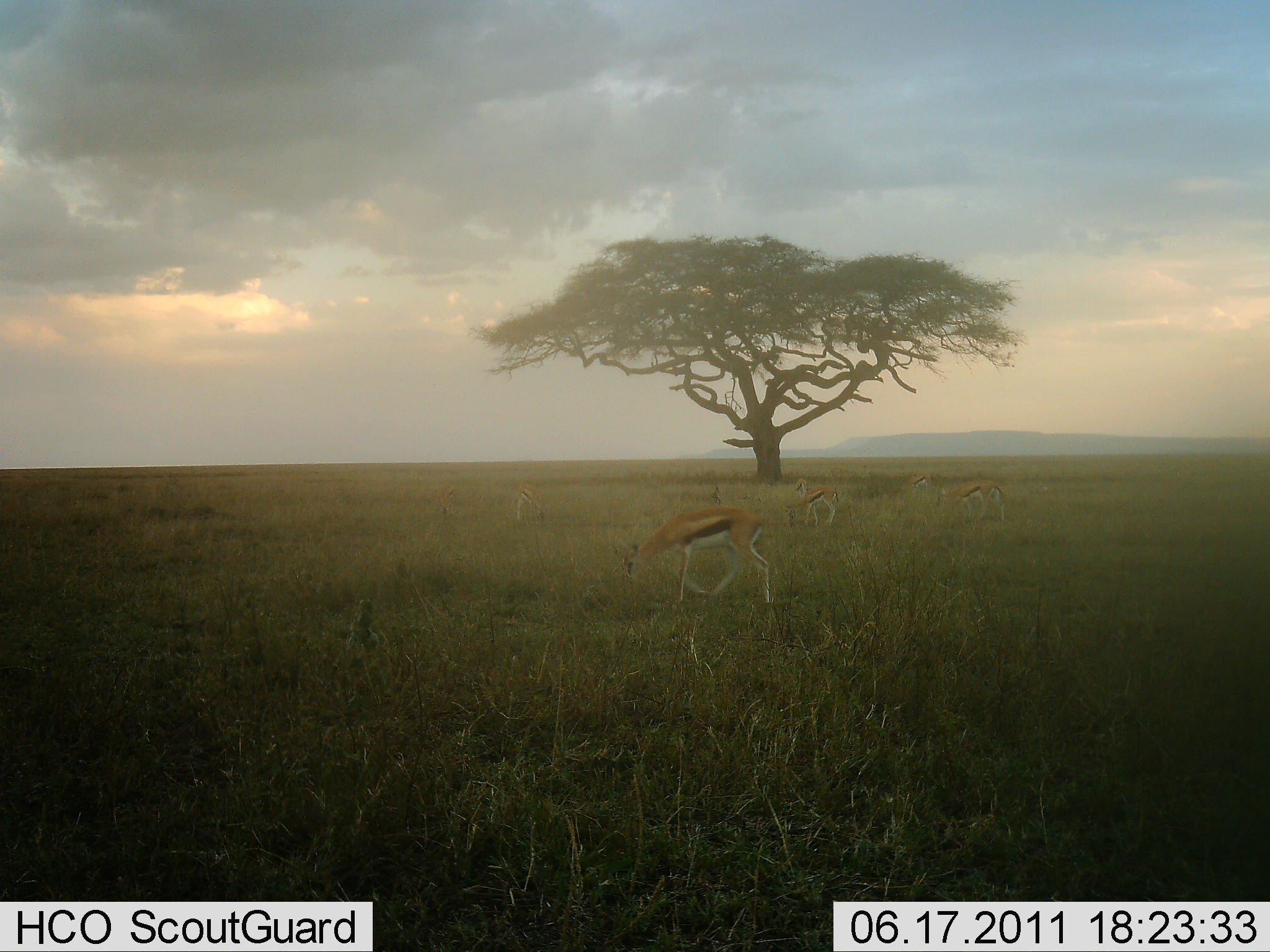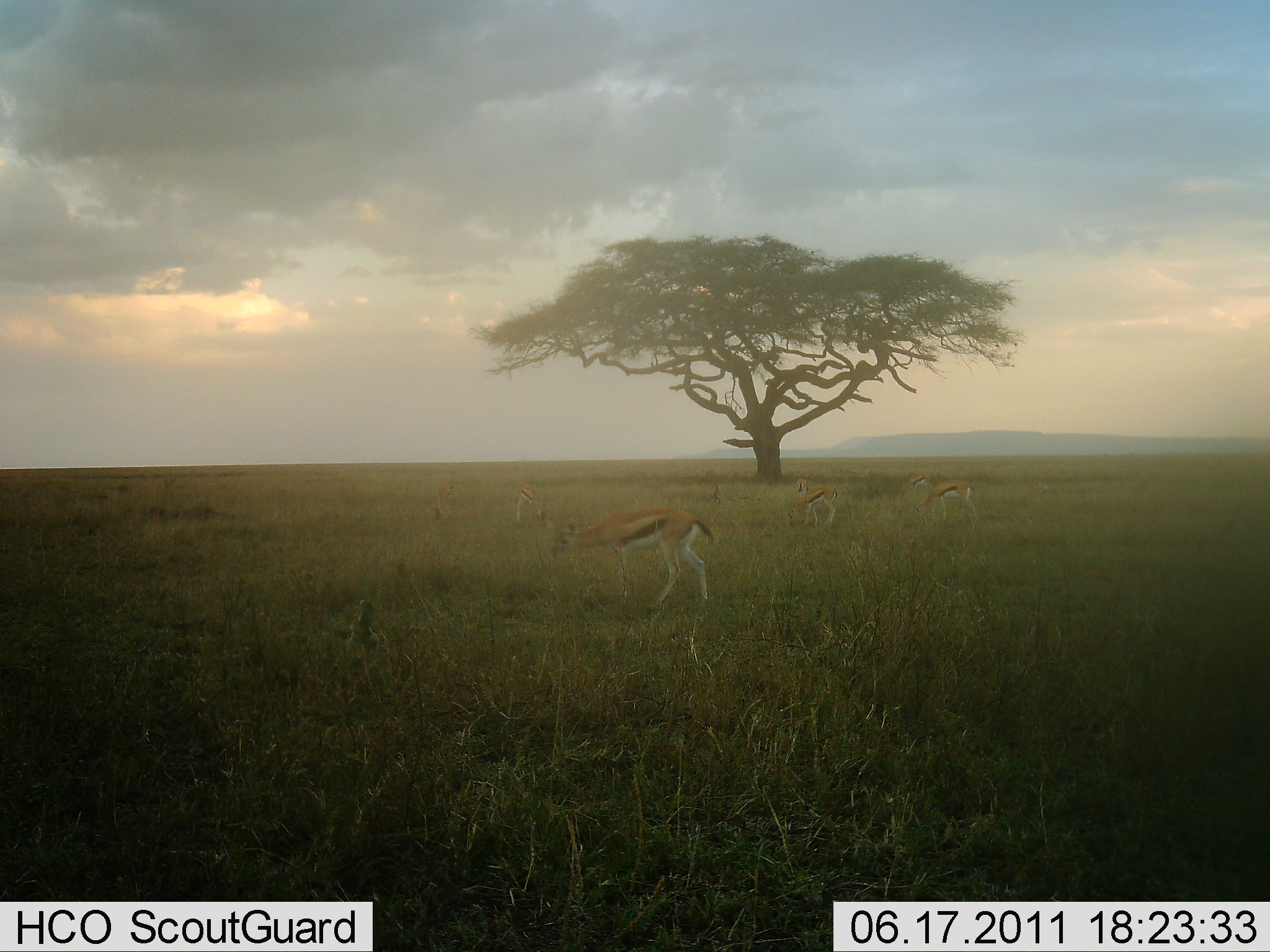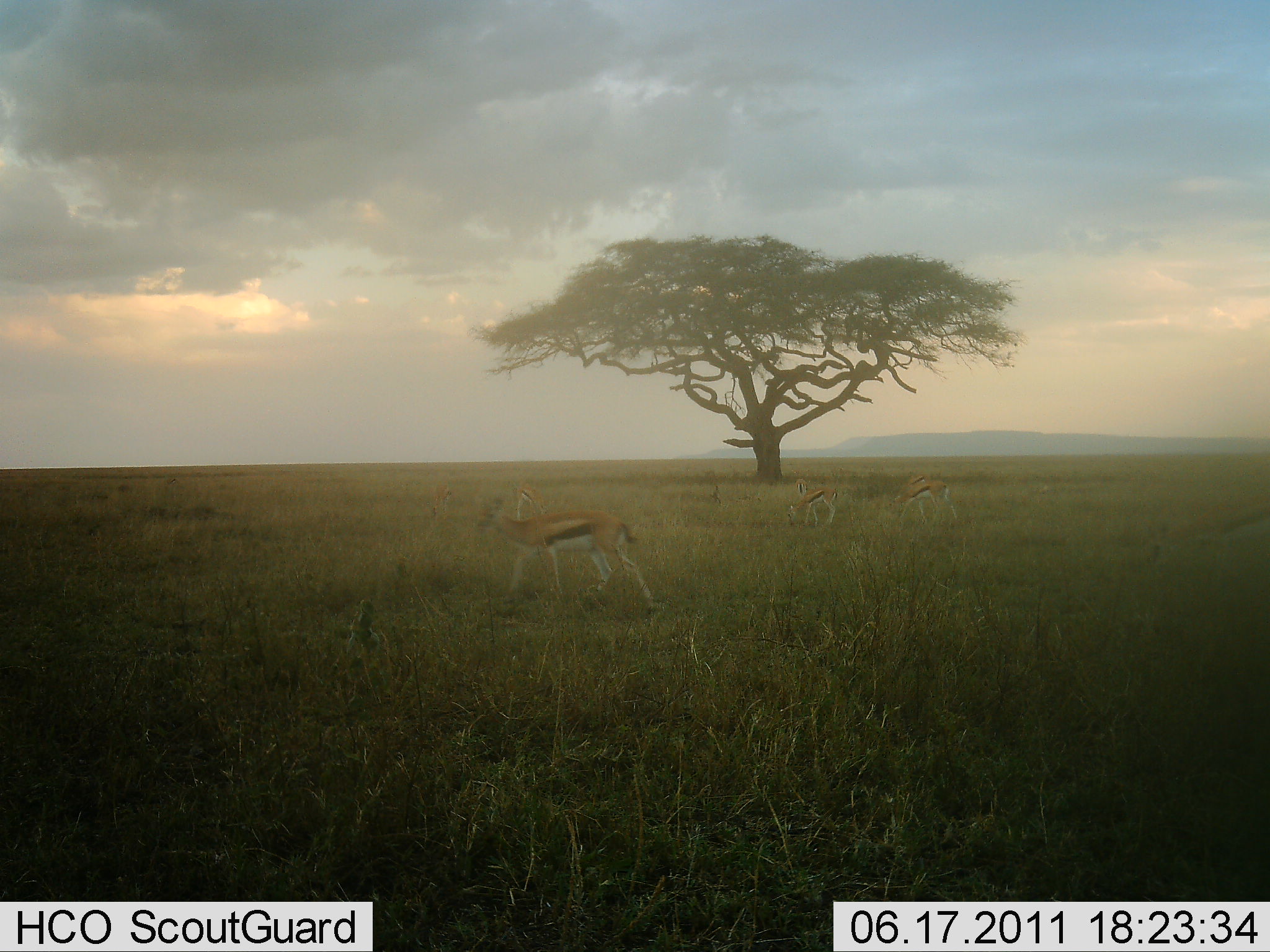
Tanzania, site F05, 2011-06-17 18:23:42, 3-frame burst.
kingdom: Animalia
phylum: Chordata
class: Mammalia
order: Artiodactyla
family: Bovidae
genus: Eudorcas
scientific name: Eudorcas thomsonii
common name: thomson's gazelle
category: gazellethomsons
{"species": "gazellethomsons (thomson's gazelle) (Eudorcas thomsonii)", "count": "5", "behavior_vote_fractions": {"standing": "40%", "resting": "0%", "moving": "60%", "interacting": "0%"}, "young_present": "0%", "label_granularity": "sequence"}